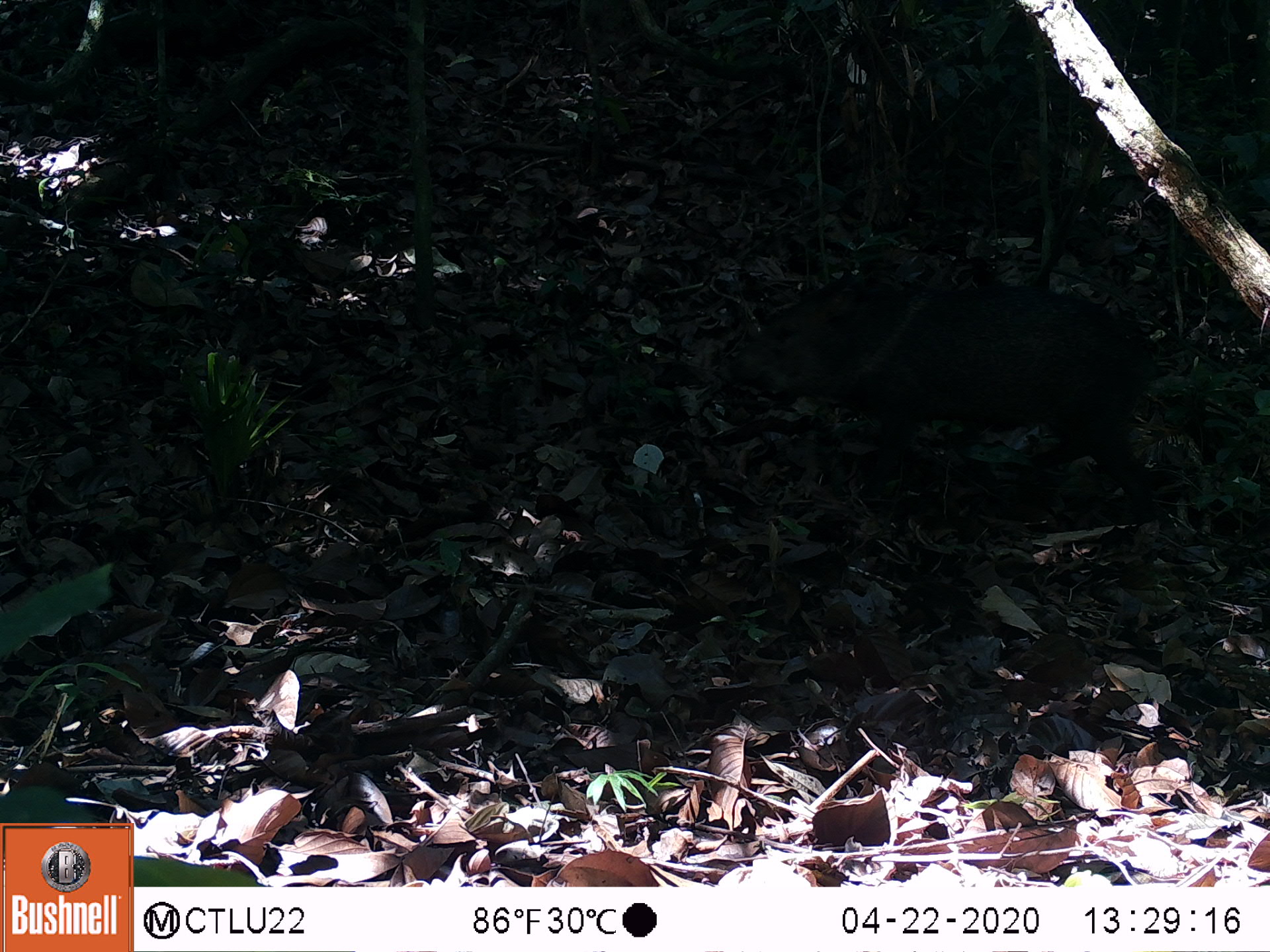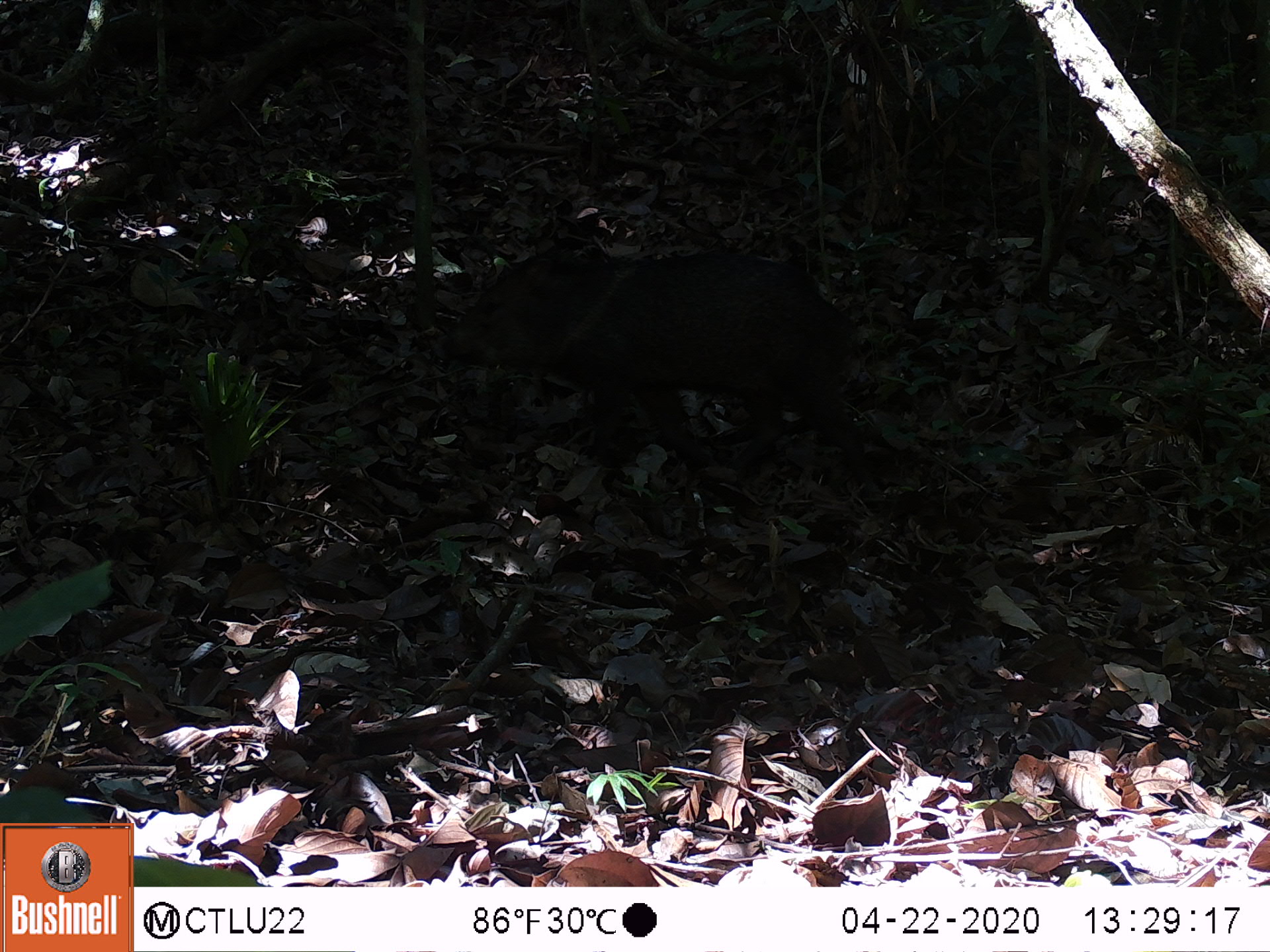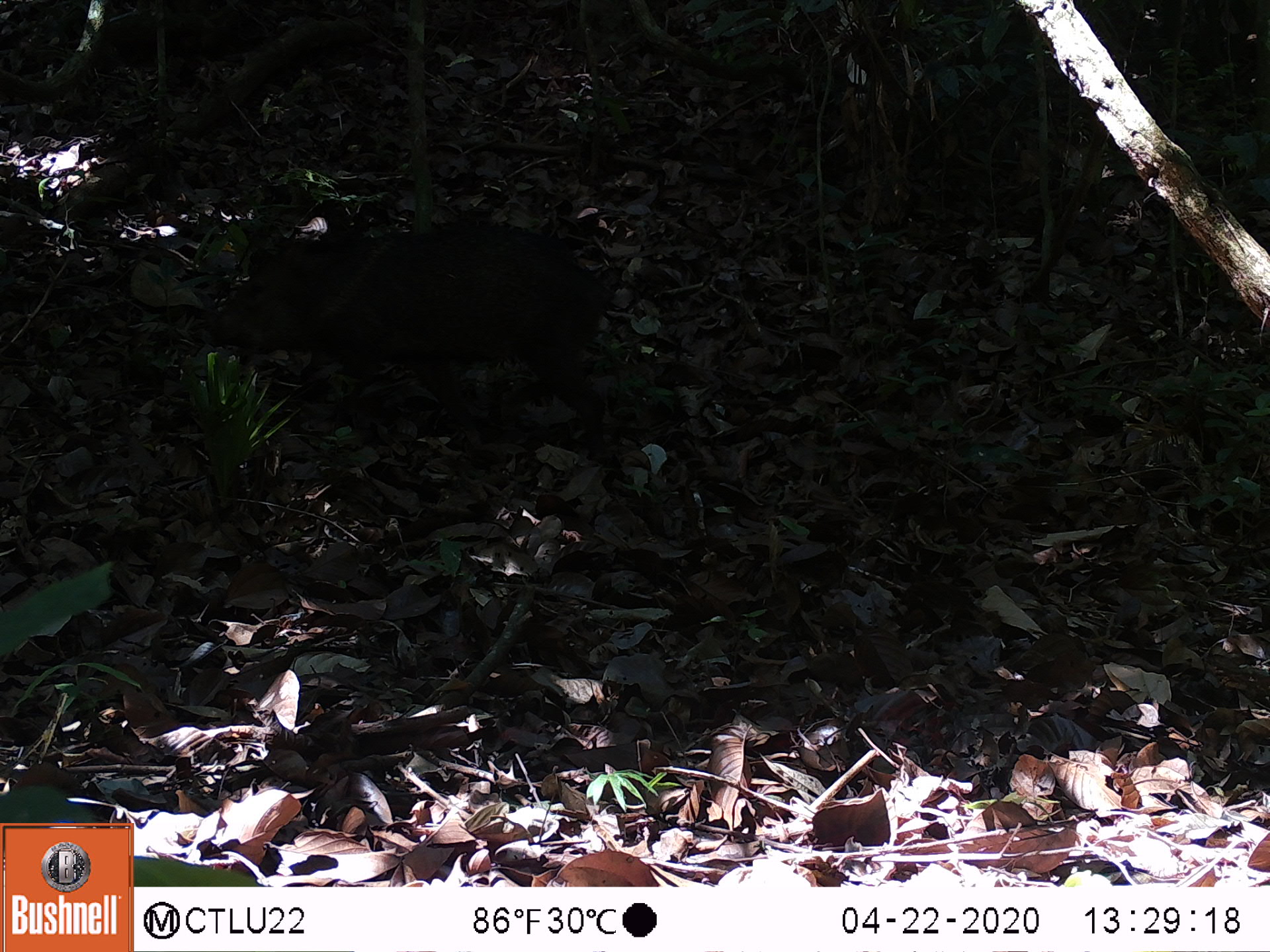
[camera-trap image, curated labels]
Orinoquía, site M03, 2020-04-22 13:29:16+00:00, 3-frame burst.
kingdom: Animalia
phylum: Chordata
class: Mammalia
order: Artiodactyla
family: Tayassuidae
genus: Pecari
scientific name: Pecari tajacu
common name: collared peccary